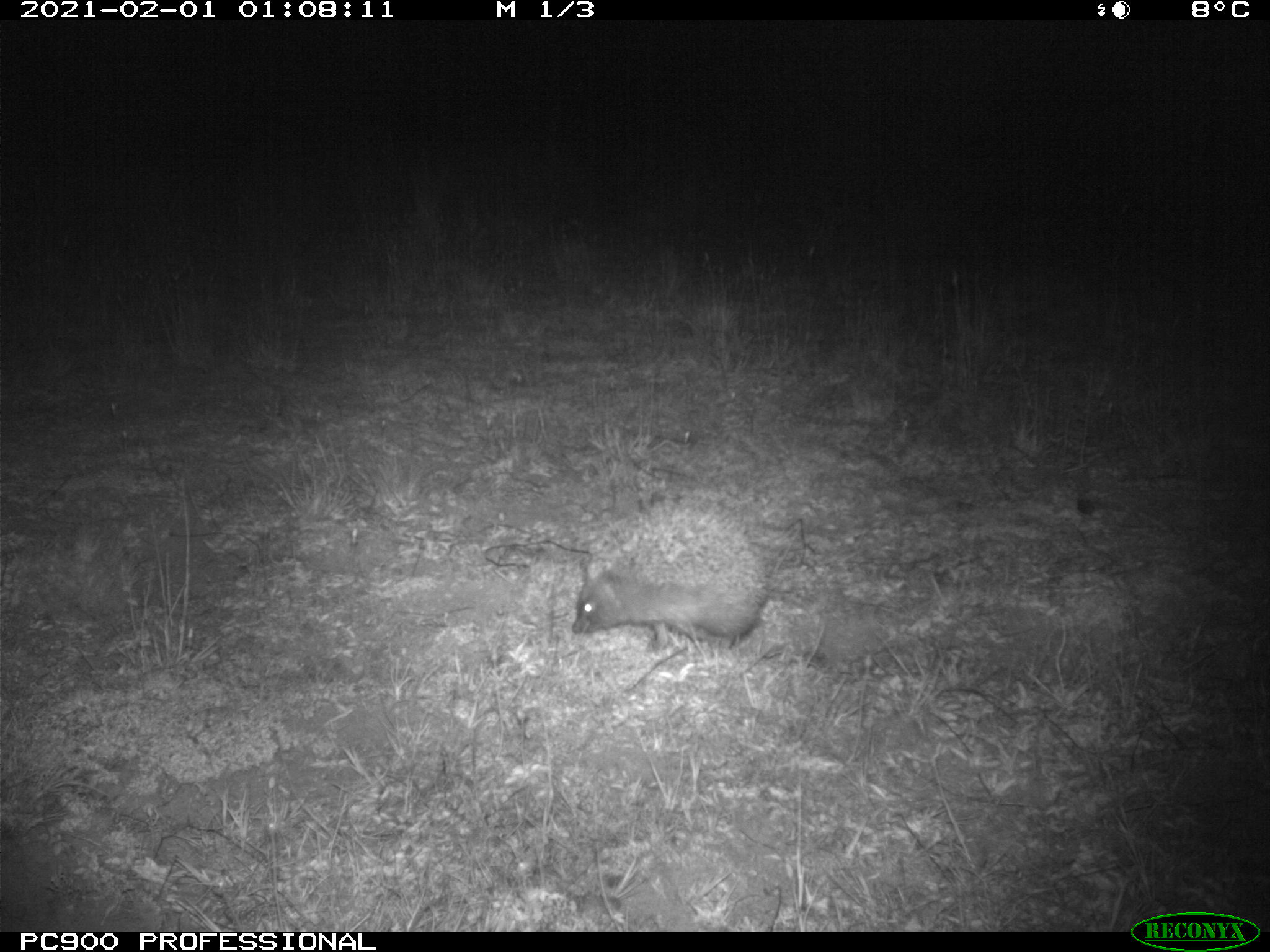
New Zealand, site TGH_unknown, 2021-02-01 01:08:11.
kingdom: Animalia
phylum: Chordata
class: Mammalia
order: Eulipotyphla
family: Erinaceidae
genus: Erinaceus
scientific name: Erinaceus europaeus europaeus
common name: european hedgehog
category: hedgehog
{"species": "hedgehog (european hedgehog) (Erinaceus europaeus europaeus)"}